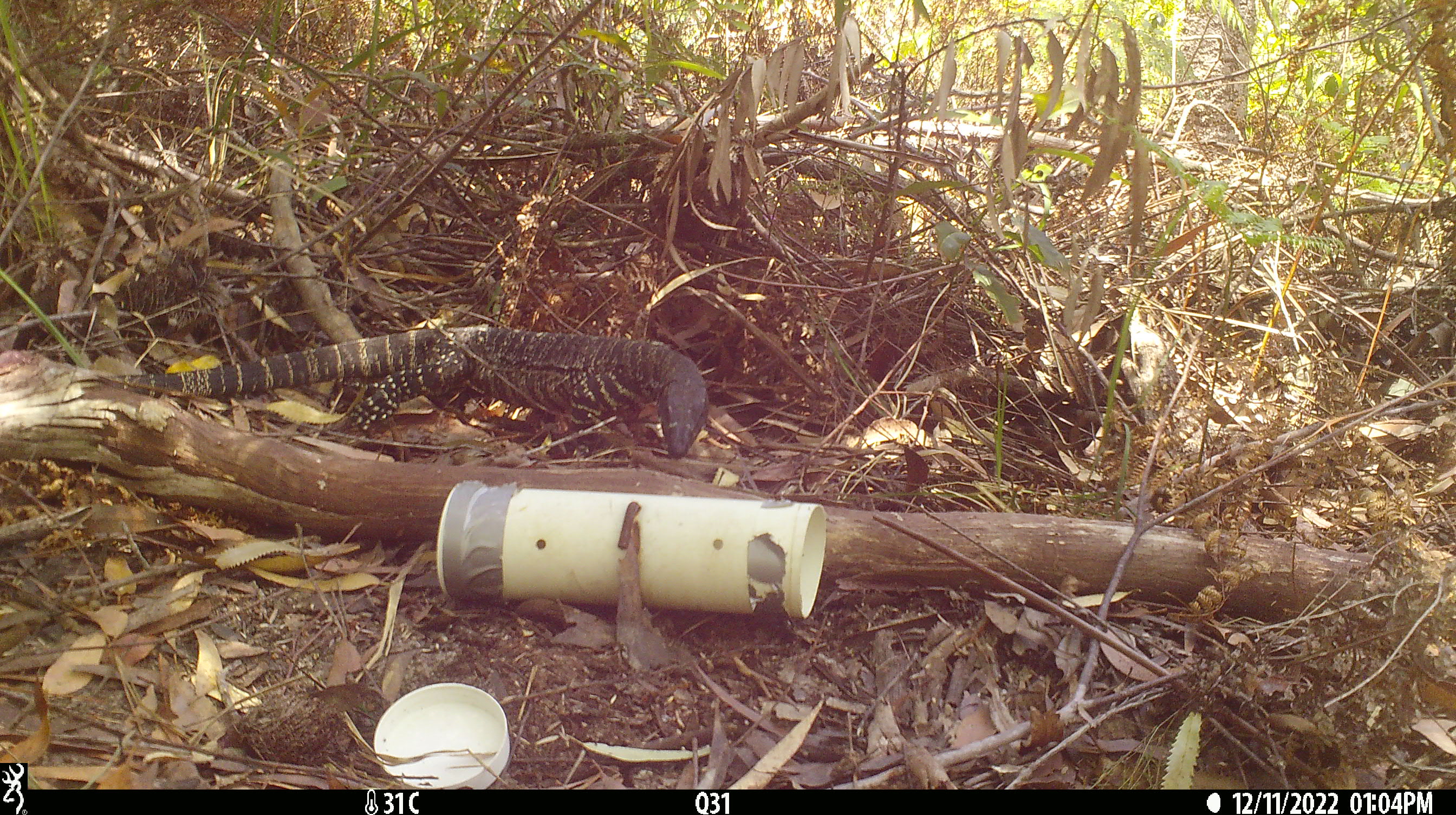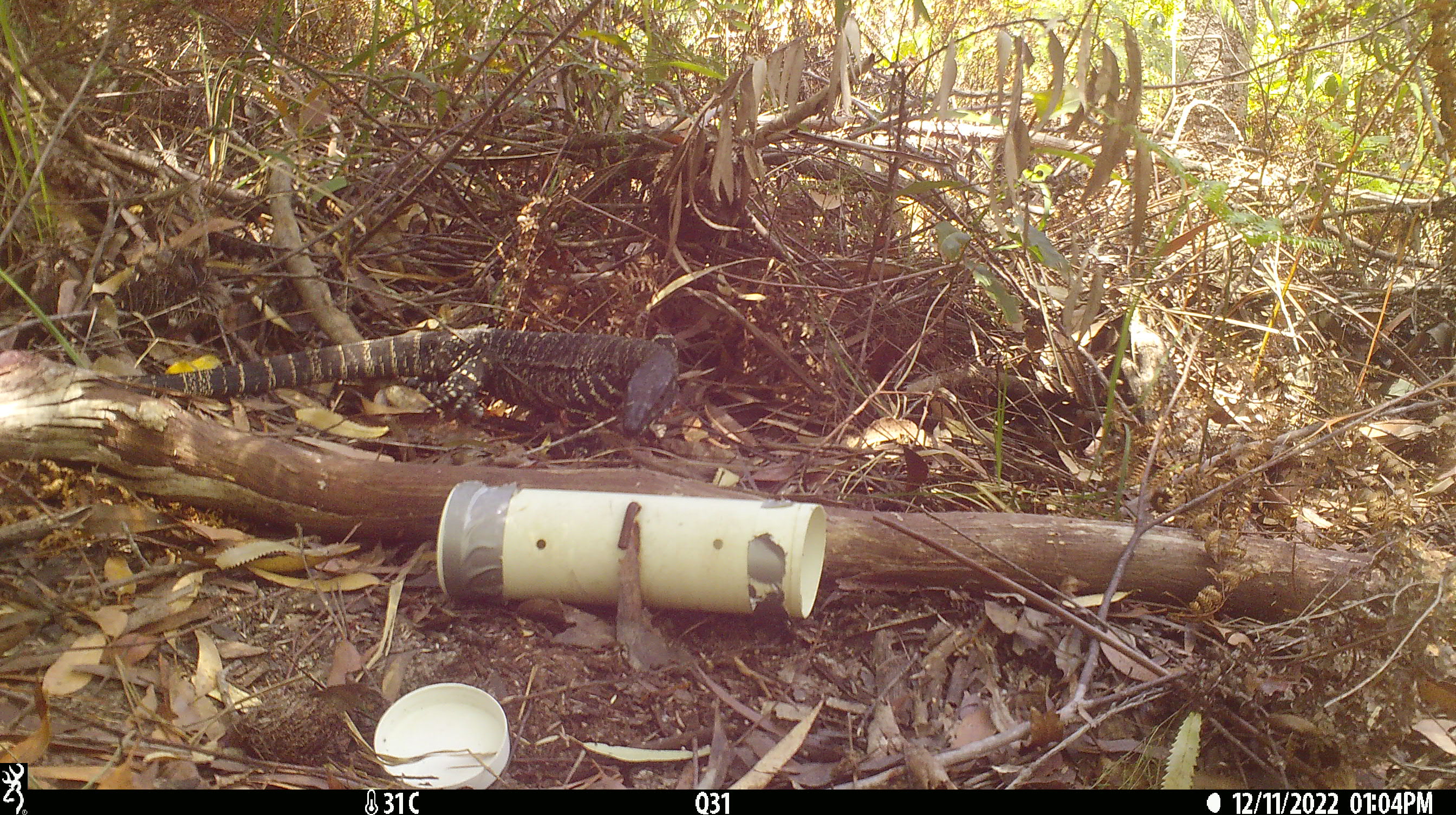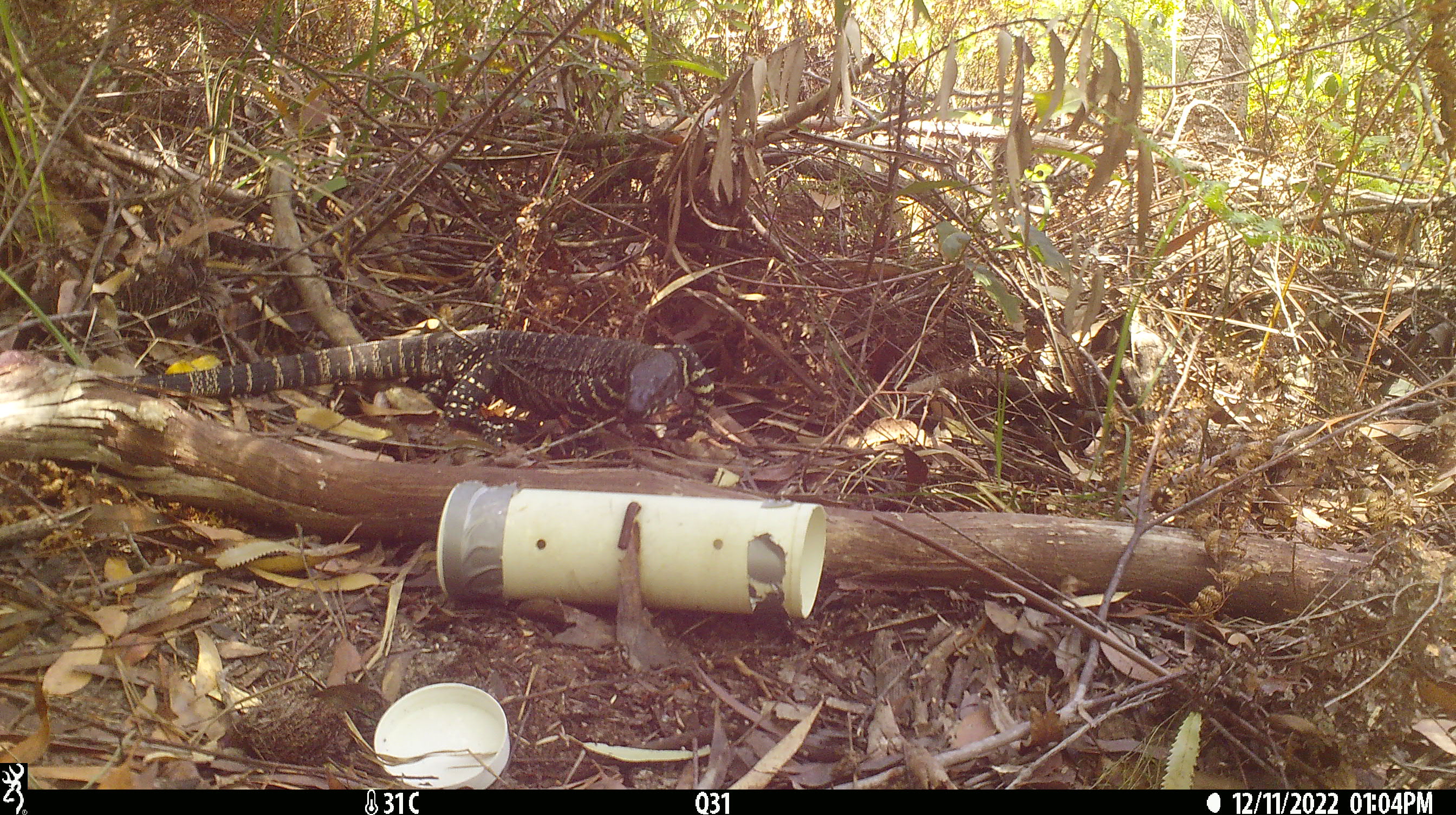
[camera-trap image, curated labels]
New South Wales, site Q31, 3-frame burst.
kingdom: Animalia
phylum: Chordata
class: Reptilia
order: Squamata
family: Varanidae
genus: Varanus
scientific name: Varanus varius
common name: lace monitor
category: goanna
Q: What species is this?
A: Goanna (lace monitor) (Varanus varius).